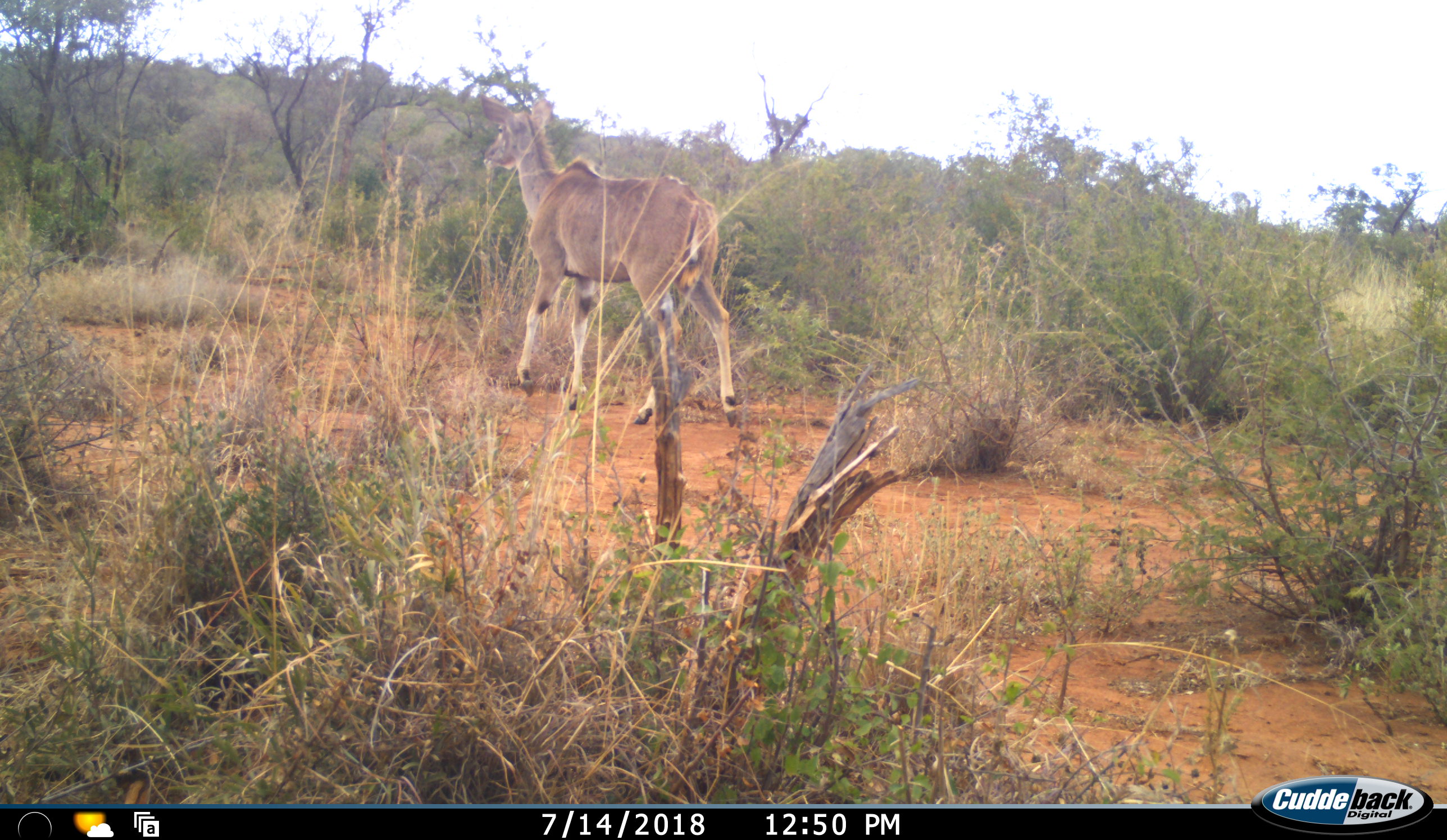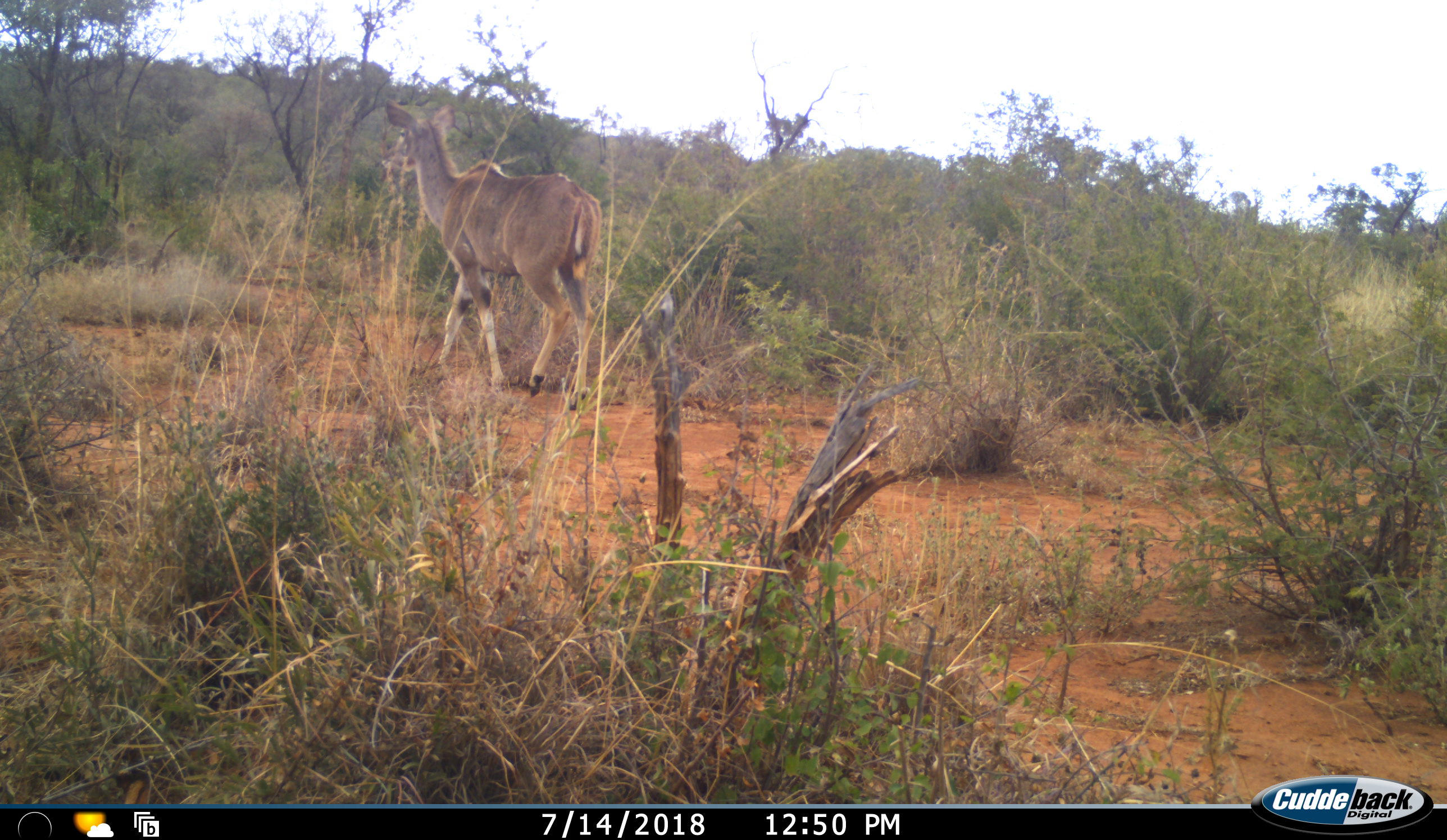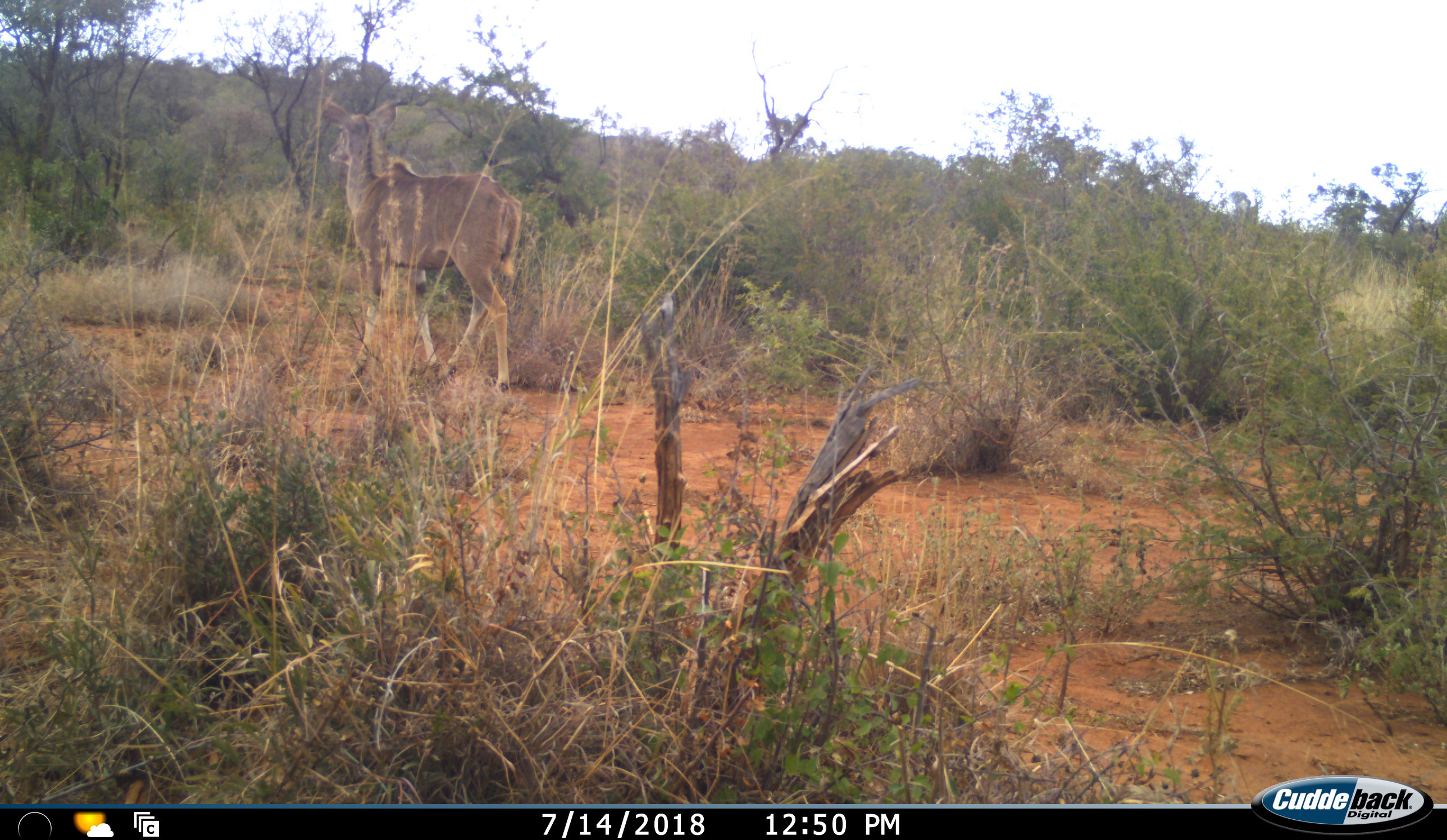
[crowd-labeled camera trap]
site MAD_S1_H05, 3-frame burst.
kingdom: Animalia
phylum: Chordata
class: Mammalia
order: Artiodactyla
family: Bovidae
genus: Tragelaphus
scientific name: Tragelaphus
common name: kudu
Kudu (Tragelaphus), count 1. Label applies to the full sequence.